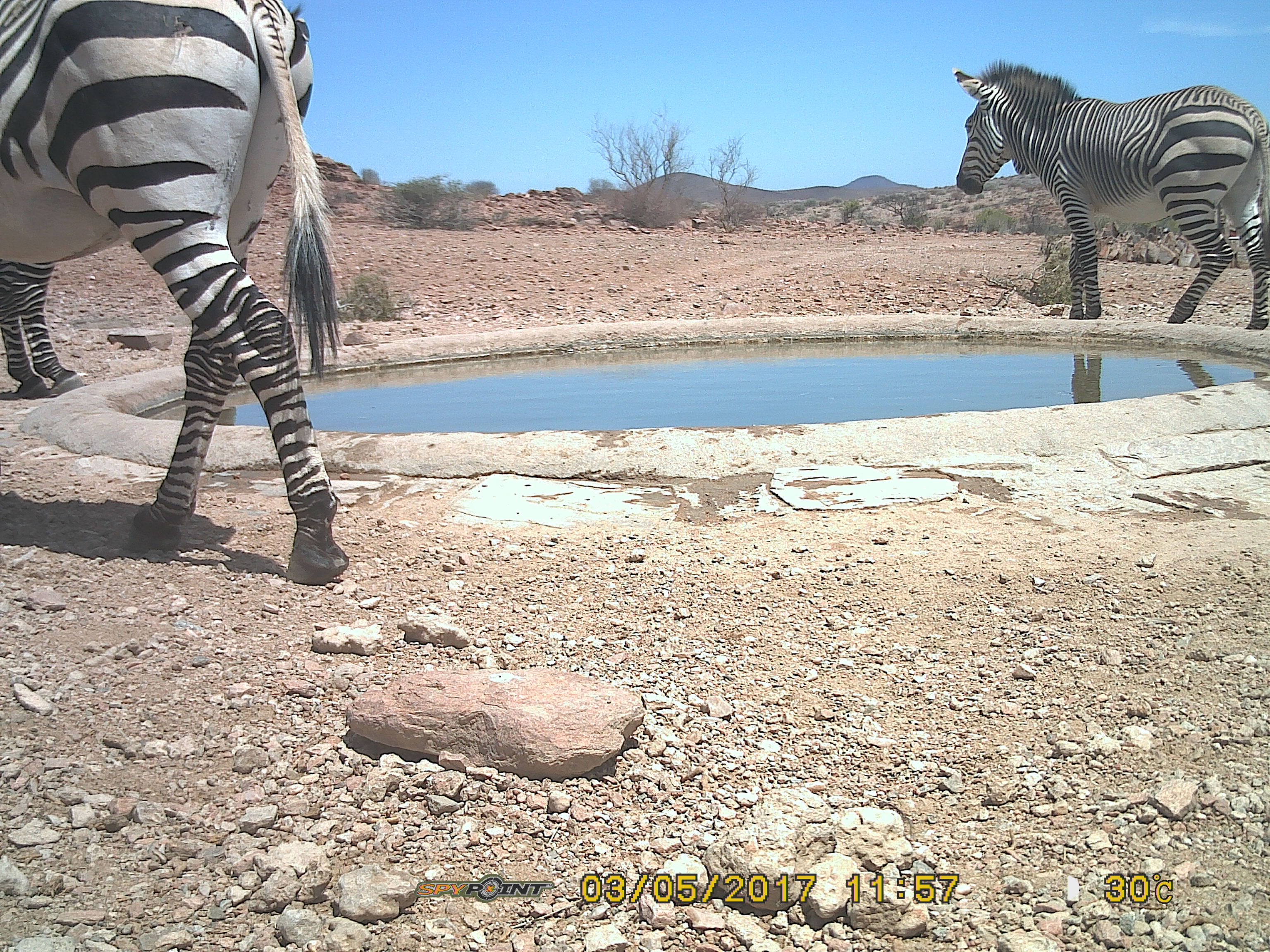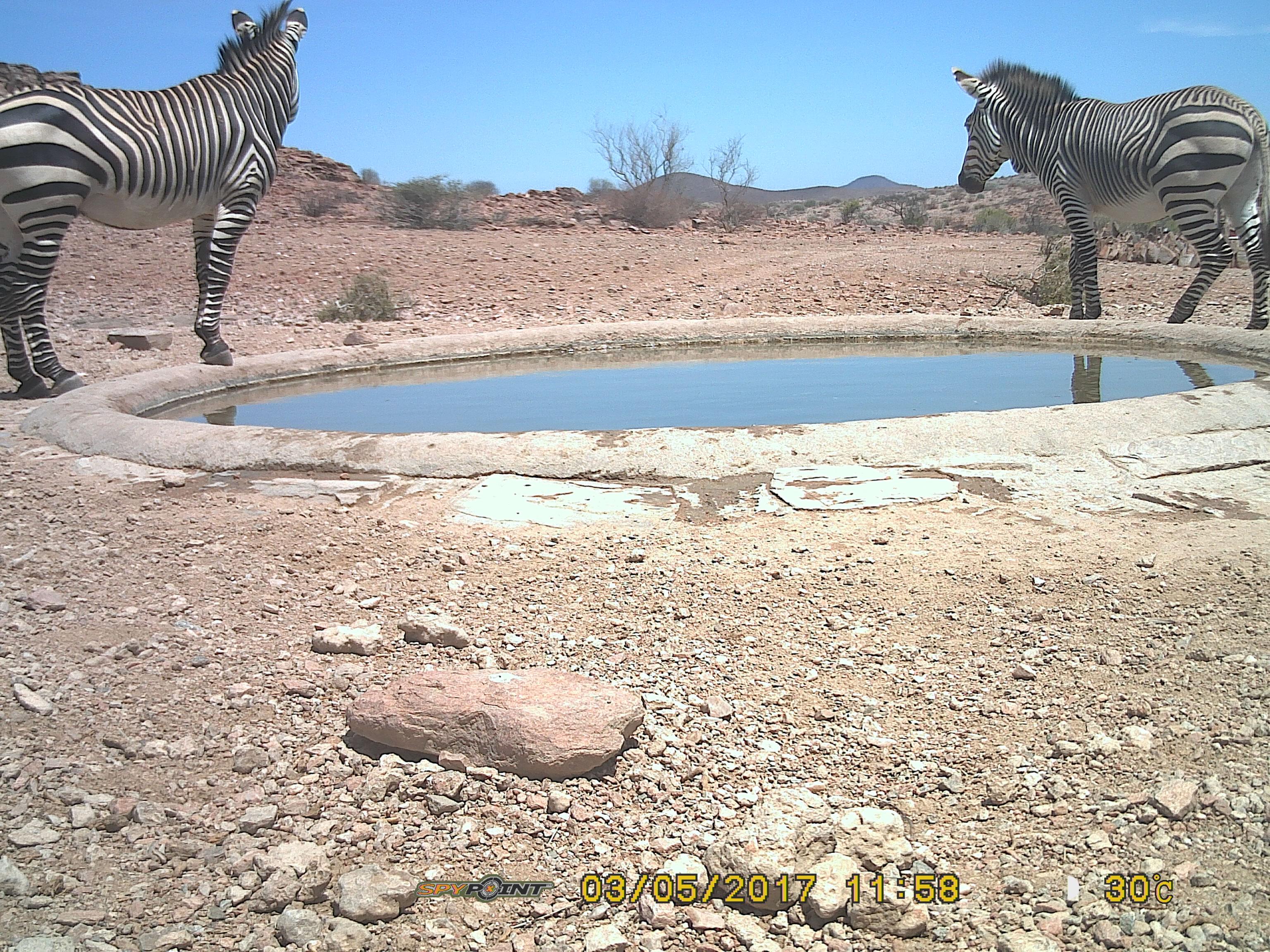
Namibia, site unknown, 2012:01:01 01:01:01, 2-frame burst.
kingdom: Animalia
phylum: Chordata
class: Mammalia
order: Perissodactyla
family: Equidae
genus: Equus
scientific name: Equus zebra hartmannae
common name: hartmann's mountain zebra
Equus zebra hartmannae (hartmann's mountain zebra).